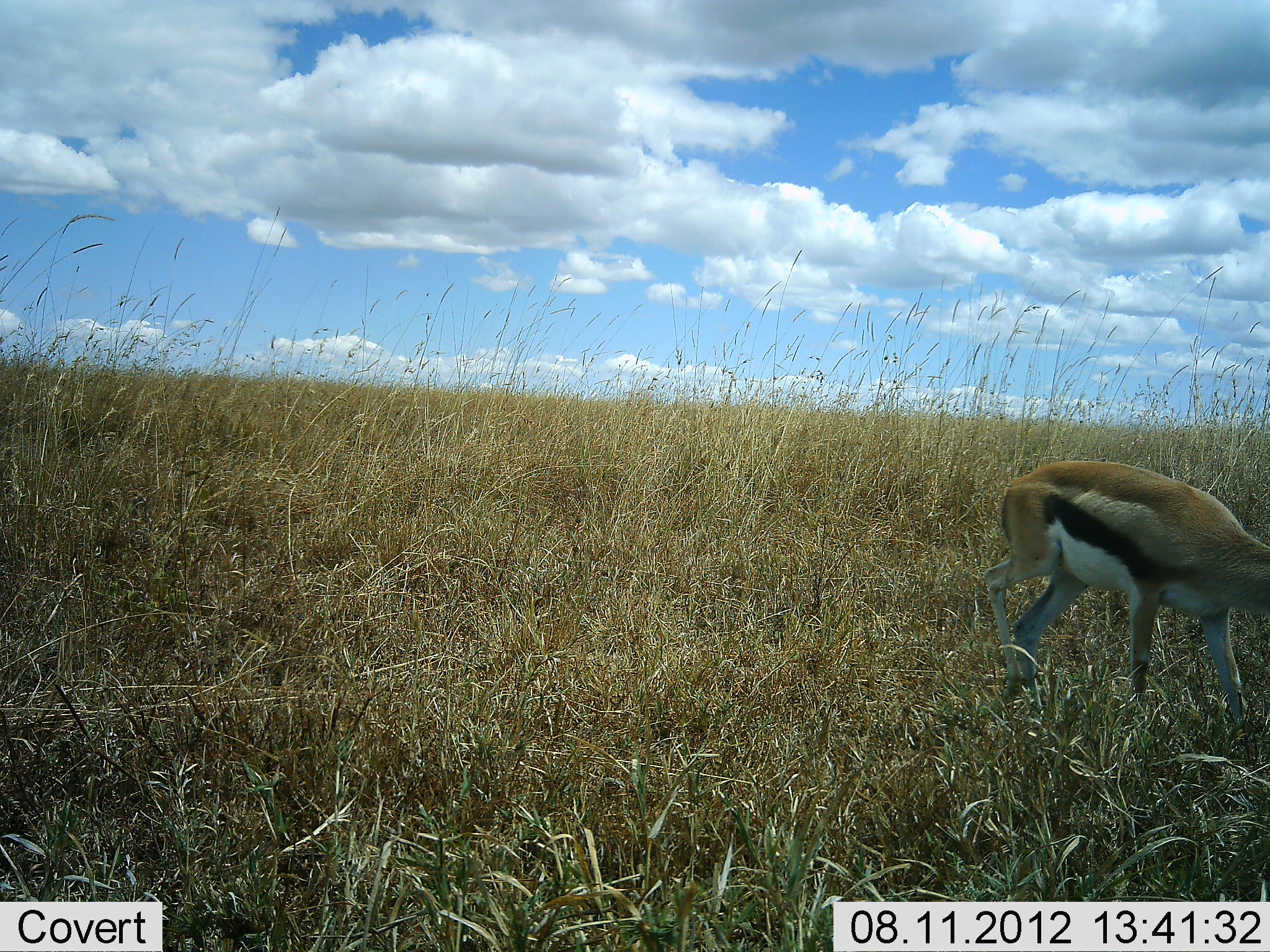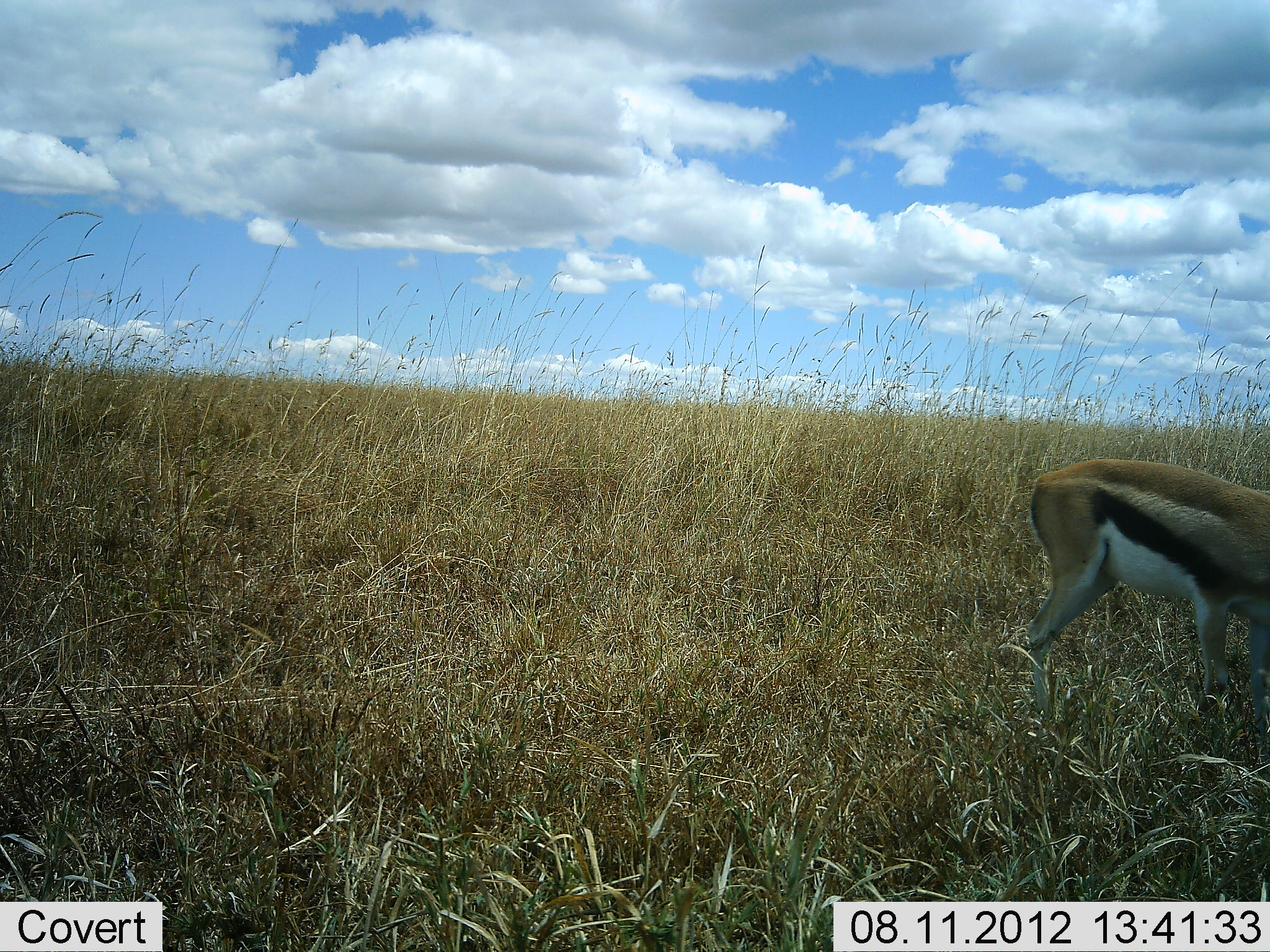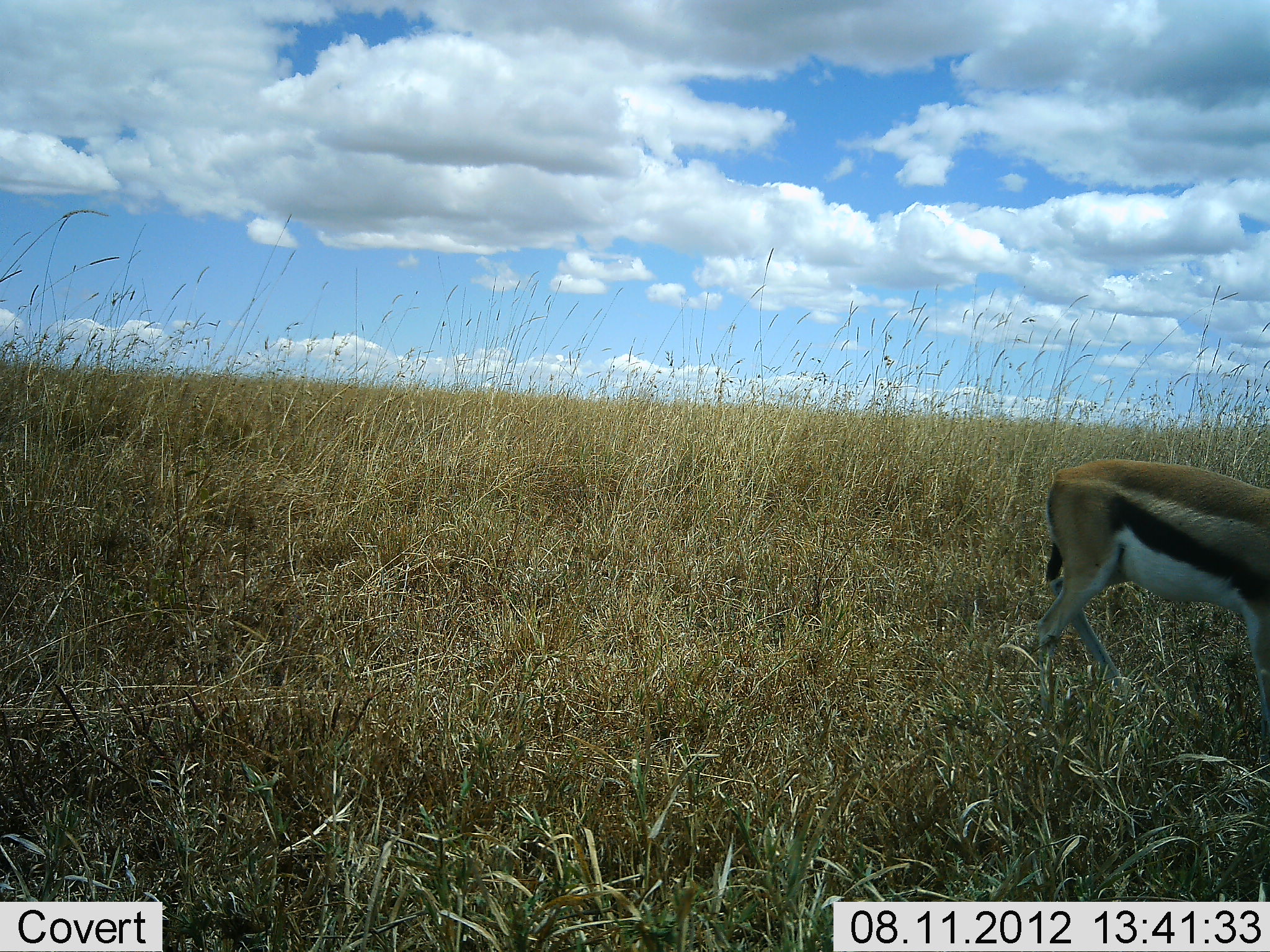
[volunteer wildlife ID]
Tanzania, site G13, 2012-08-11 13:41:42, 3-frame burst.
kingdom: Animalia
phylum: Chordata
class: Mammalia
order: Artiodactyla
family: Bovidae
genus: Eudorcas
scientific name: Eudorcas thomsonii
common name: thomson's gazelle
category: gazellethomsons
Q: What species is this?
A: Gazellethomsons (thomson's gazelle) (Eudorcas thomsonii).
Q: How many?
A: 1.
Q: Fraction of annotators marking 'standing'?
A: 10%.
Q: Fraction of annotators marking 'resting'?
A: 0%.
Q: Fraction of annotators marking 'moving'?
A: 70%.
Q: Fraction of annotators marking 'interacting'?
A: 0%.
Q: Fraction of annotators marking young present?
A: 0%.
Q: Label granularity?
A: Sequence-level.